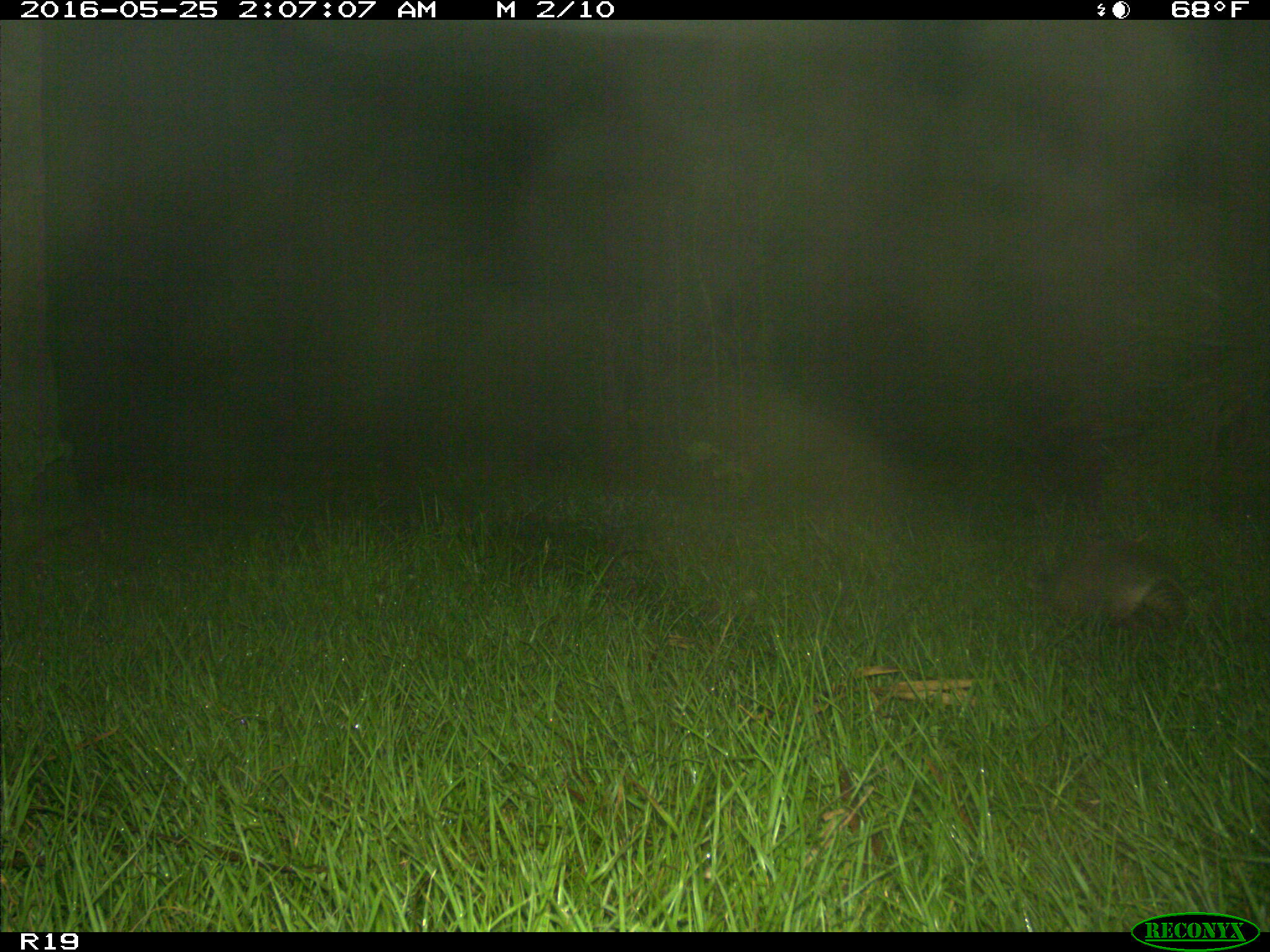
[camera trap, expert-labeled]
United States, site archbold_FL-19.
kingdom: Animalia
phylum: Chordata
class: Mammalia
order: Cingulata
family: Dasypodidae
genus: Dasypus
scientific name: Dasypus novemcinctus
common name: nine-banded armadillo